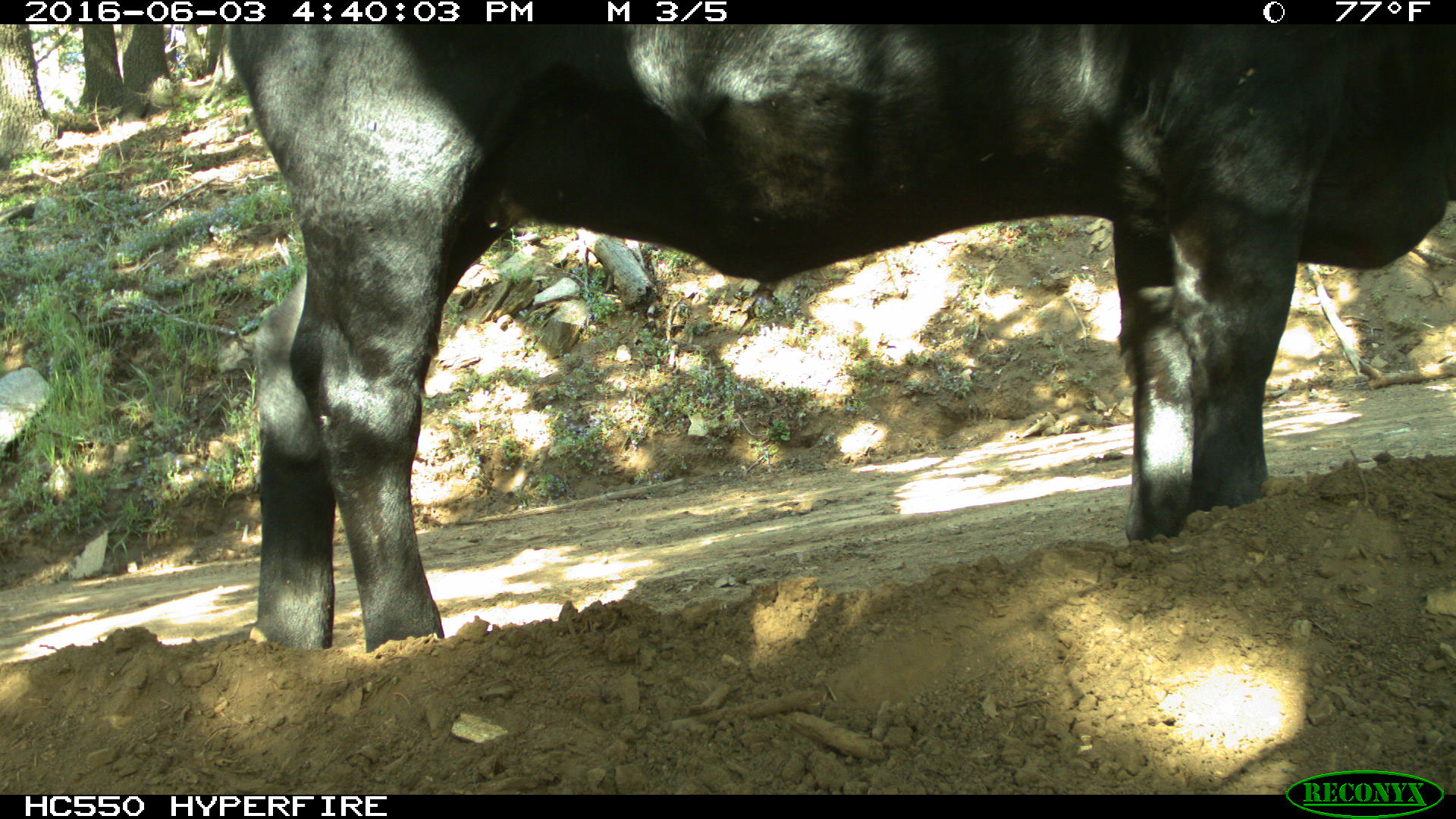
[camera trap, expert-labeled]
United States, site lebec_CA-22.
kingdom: Animalia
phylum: Chordata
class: Mammalia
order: Artiodactyla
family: Bovidae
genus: Bos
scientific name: Bos taurus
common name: domestic cow